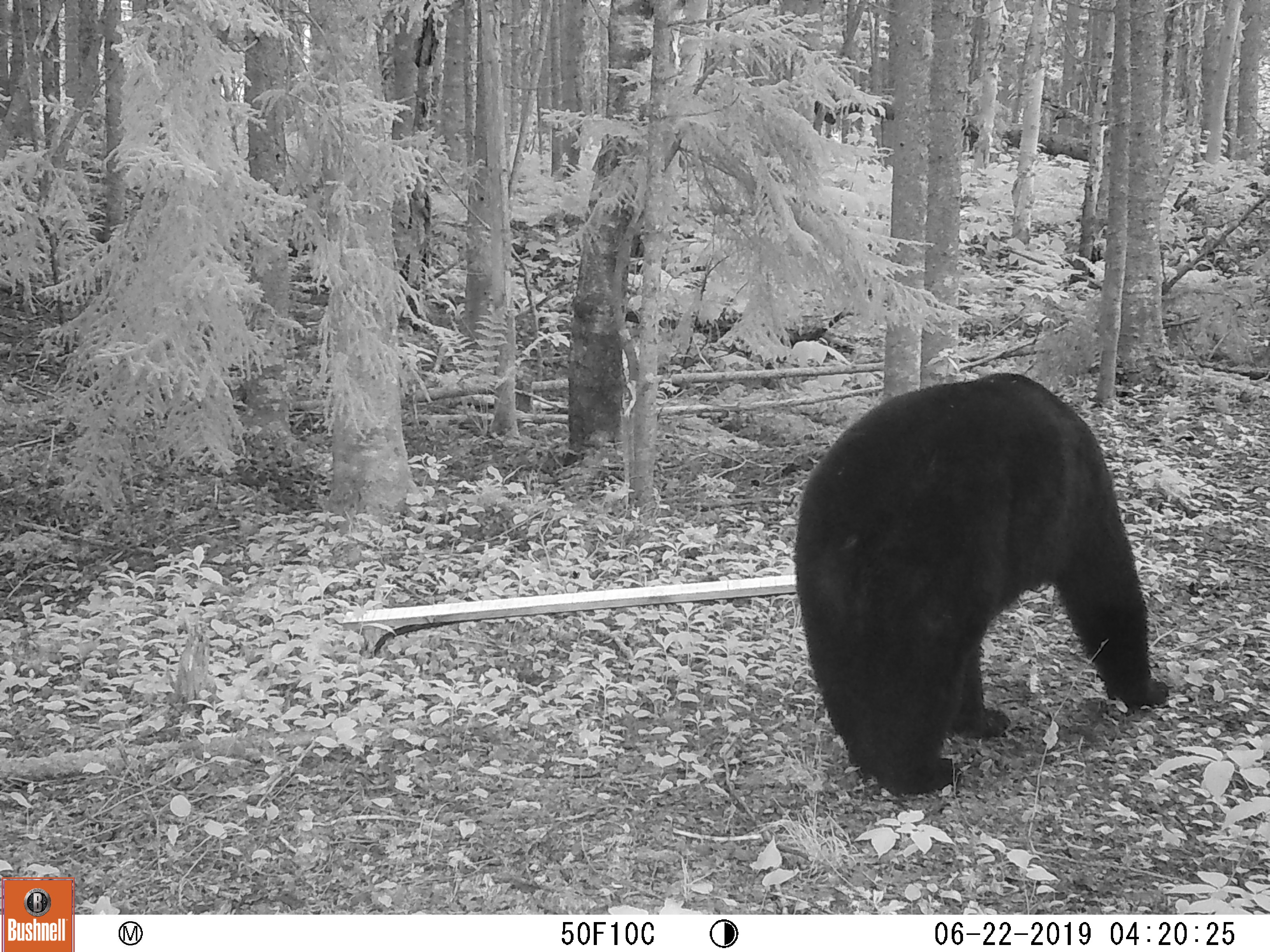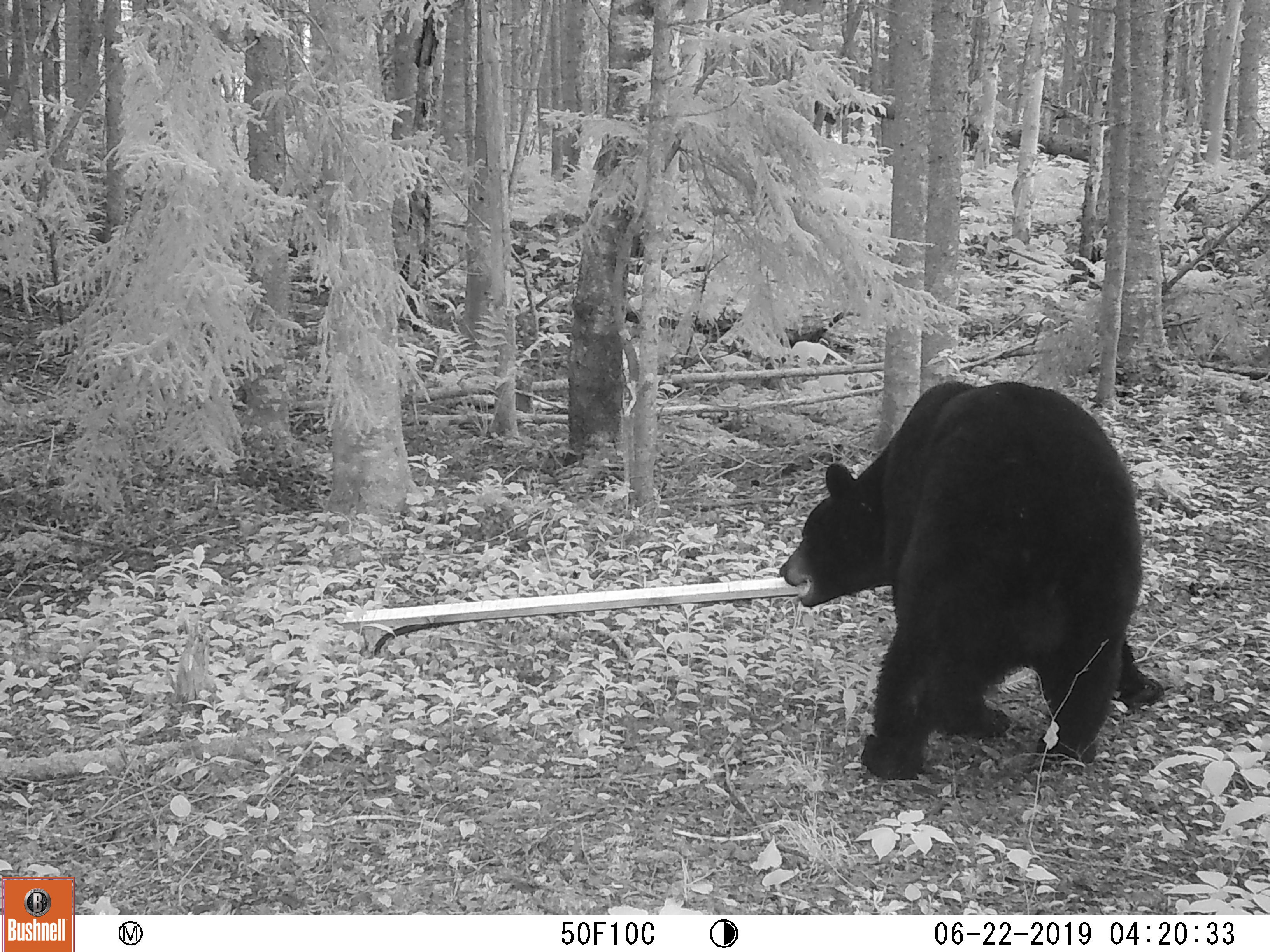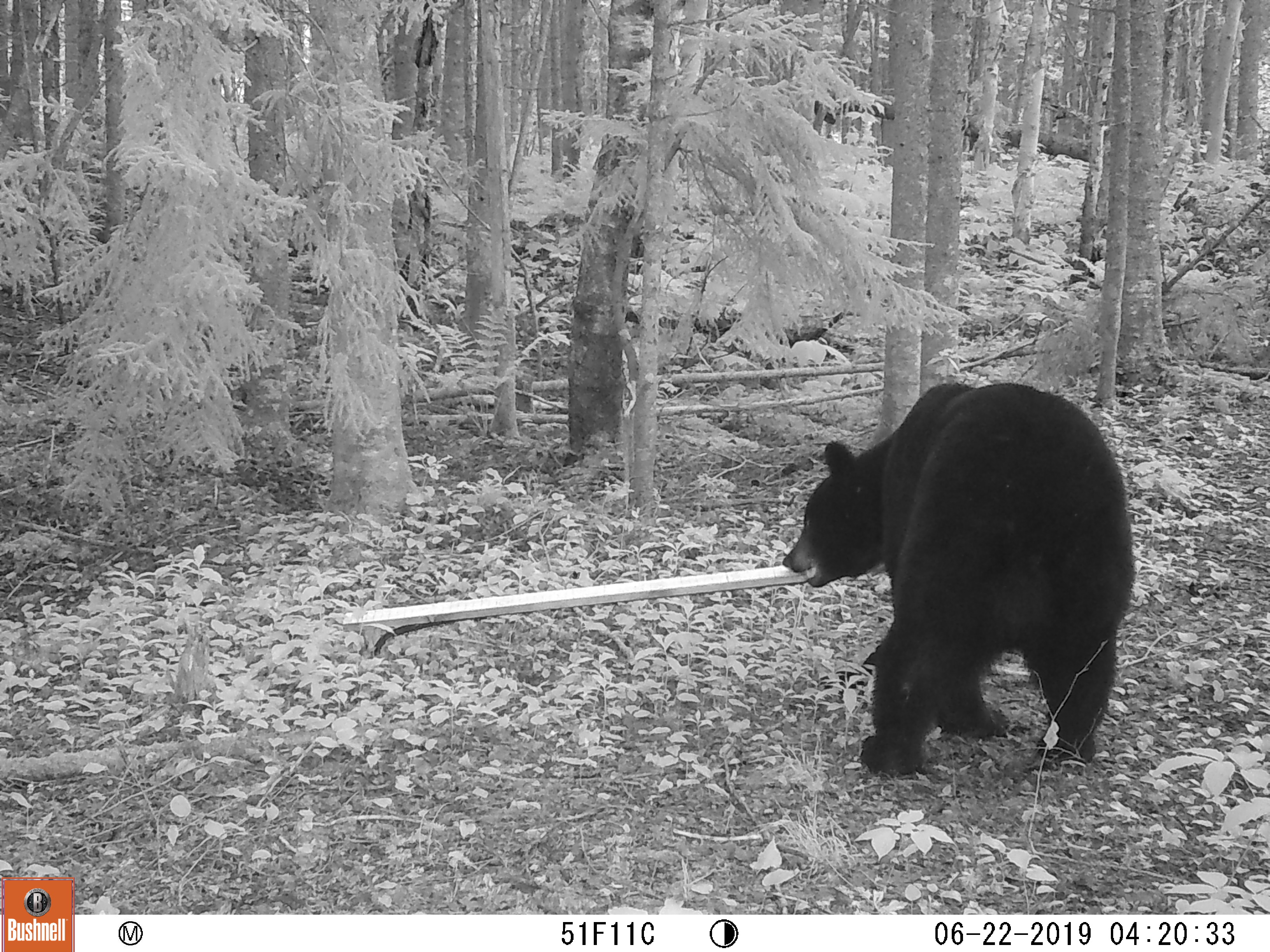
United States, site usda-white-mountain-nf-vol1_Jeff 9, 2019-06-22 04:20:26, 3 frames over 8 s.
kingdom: Animalia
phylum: Chordata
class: Mammalia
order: Carnivora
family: Ursidae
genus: Ursus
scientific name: Ursus americanus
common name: black bear